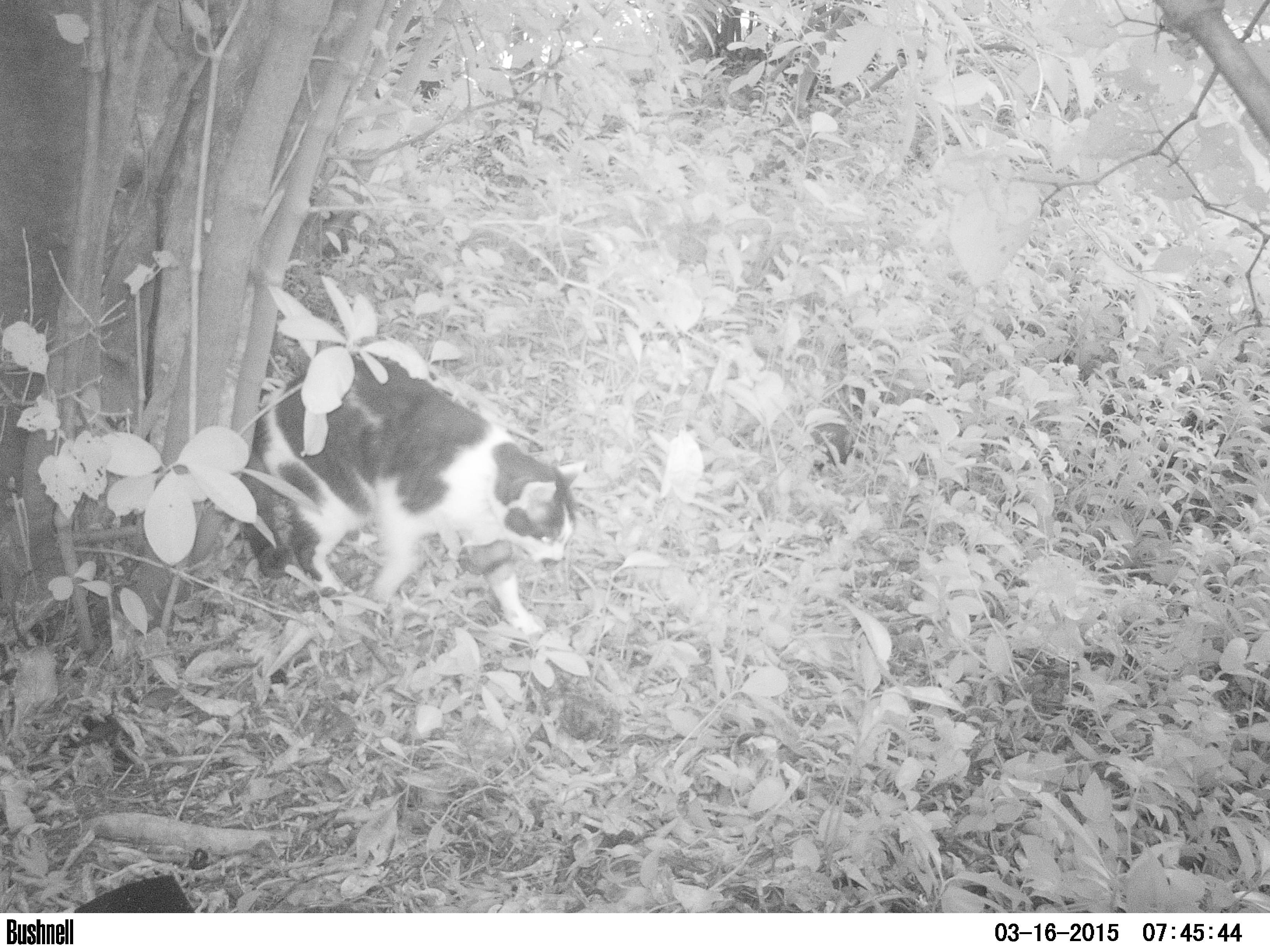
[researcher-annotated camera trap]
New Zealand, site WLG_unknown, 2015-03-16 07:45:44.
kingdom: Animalia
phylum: Chordata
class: Mammalia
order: Carnivora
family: Felidae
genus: Felis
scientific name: Felis catus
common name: domestic cat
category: cat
Cat (domestic cat) (Felis catus).